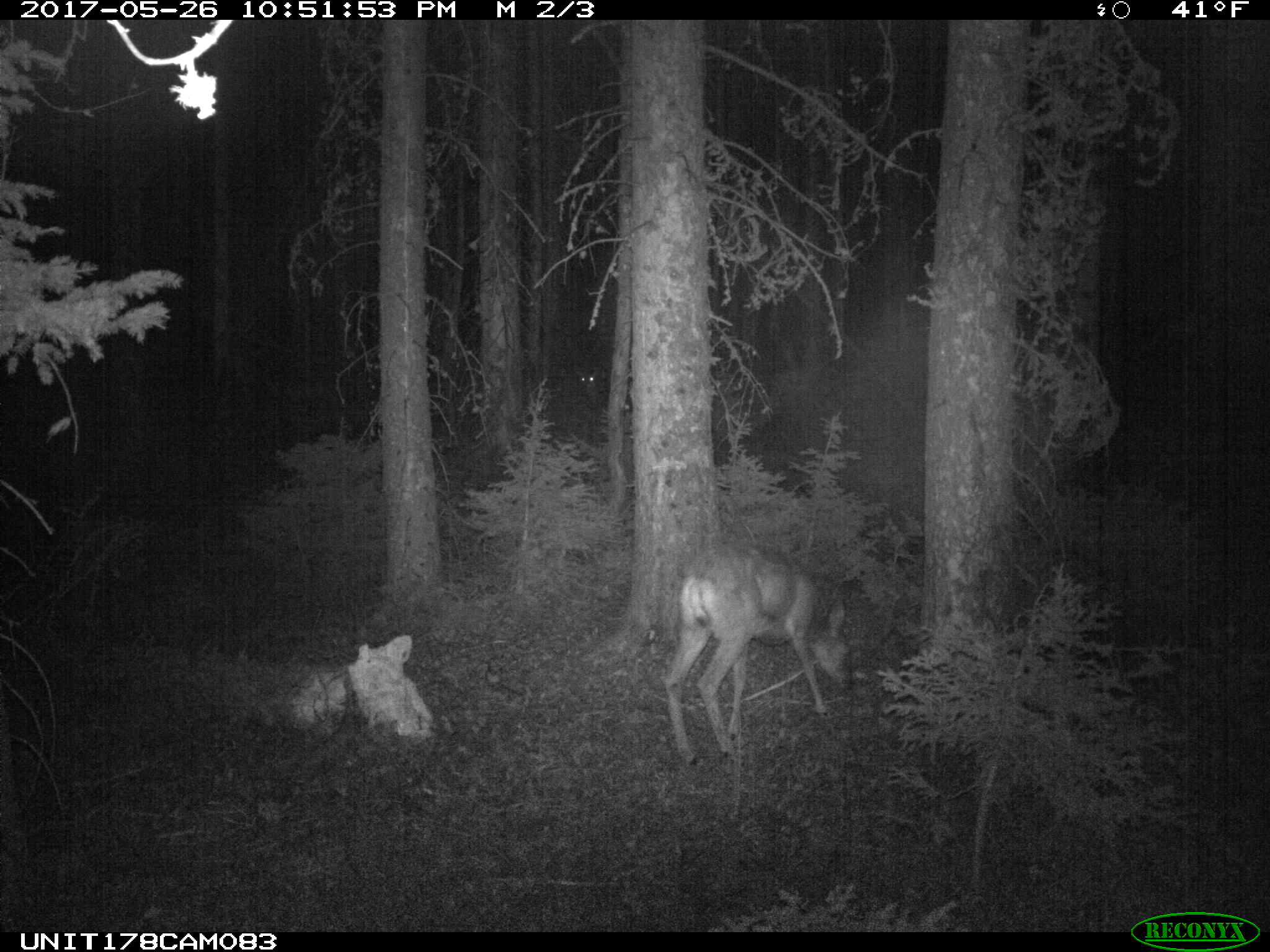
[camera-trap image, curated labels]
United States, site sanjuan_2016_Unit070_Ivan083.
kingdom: Animalia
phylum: Chordata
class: Mammalia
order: Artiodactyla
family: Cervidae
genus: Odocoileus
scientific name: Odocoileus hemionus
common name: mule deer